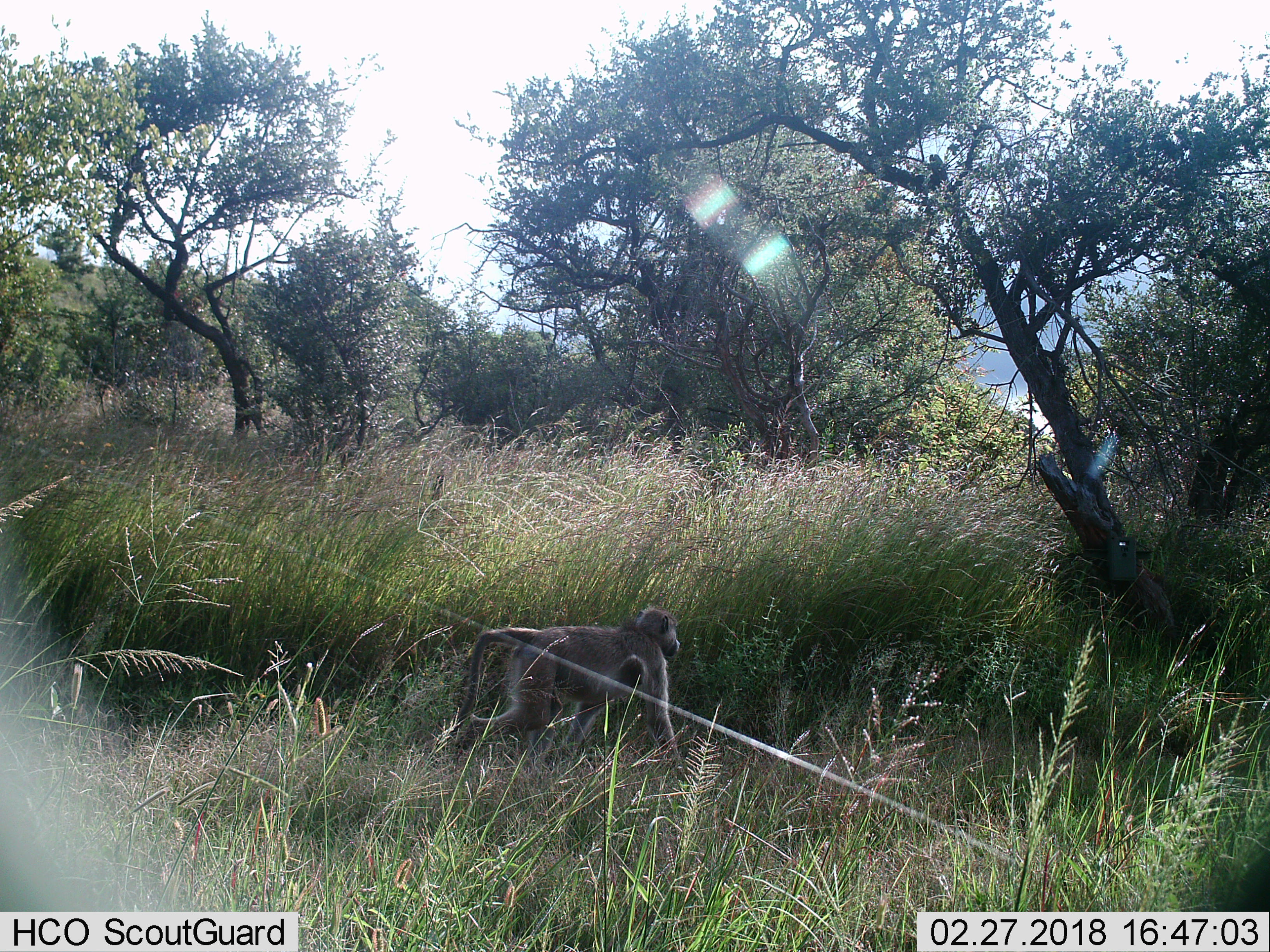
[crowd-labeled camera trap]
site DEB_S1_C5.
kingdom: Animalia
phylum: Chordata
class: Mammalia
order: Primates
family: Cercopithecidae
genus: Papio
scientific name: Papio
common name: baboon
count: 1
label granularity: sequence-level